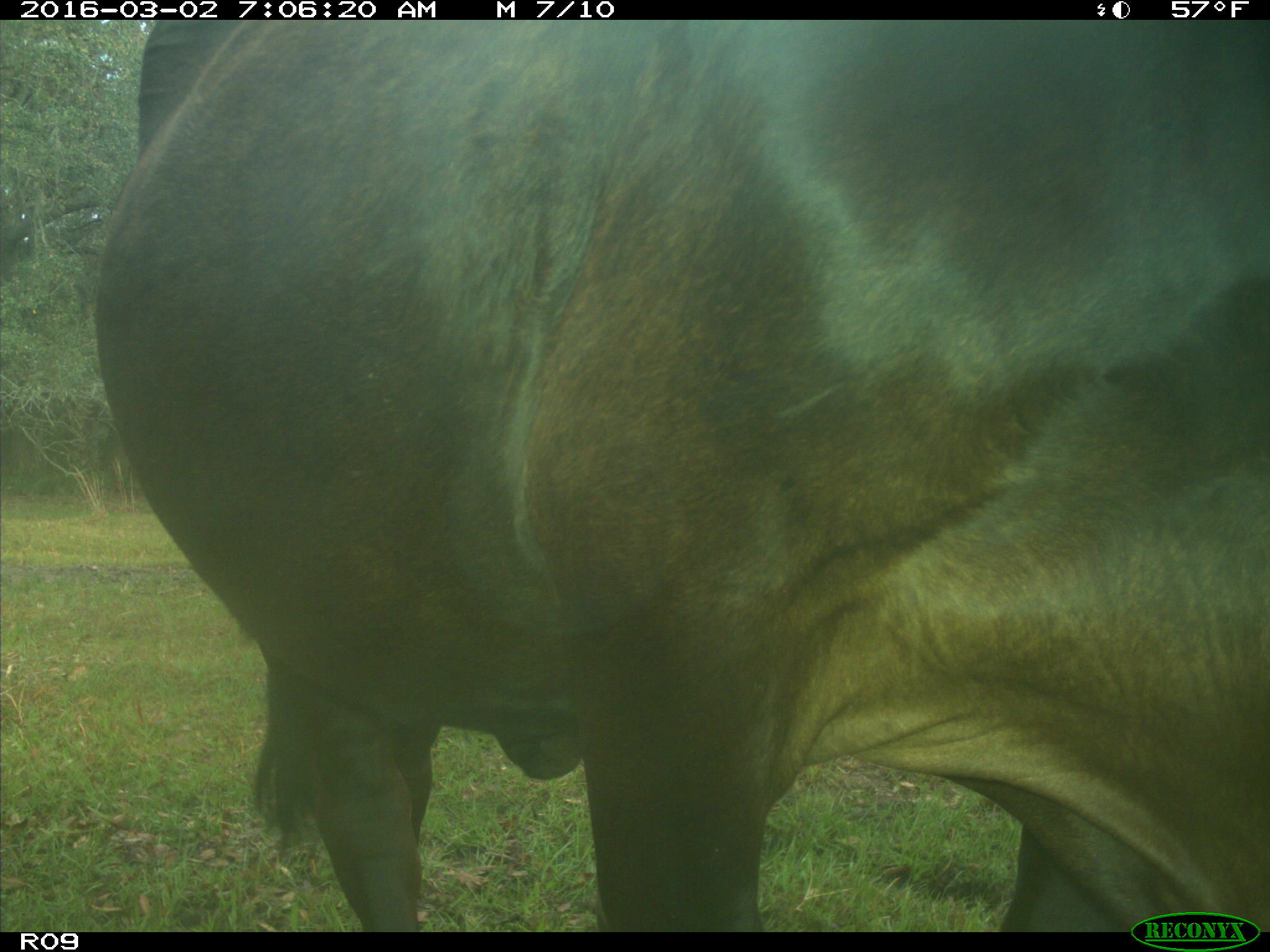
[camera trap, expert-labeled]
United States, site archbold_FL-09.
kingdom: Animalia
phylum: Chordata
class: Mammalia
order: Artiodactyla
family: Bovidae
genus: Bos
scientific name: Bos taurus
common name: domestic cow